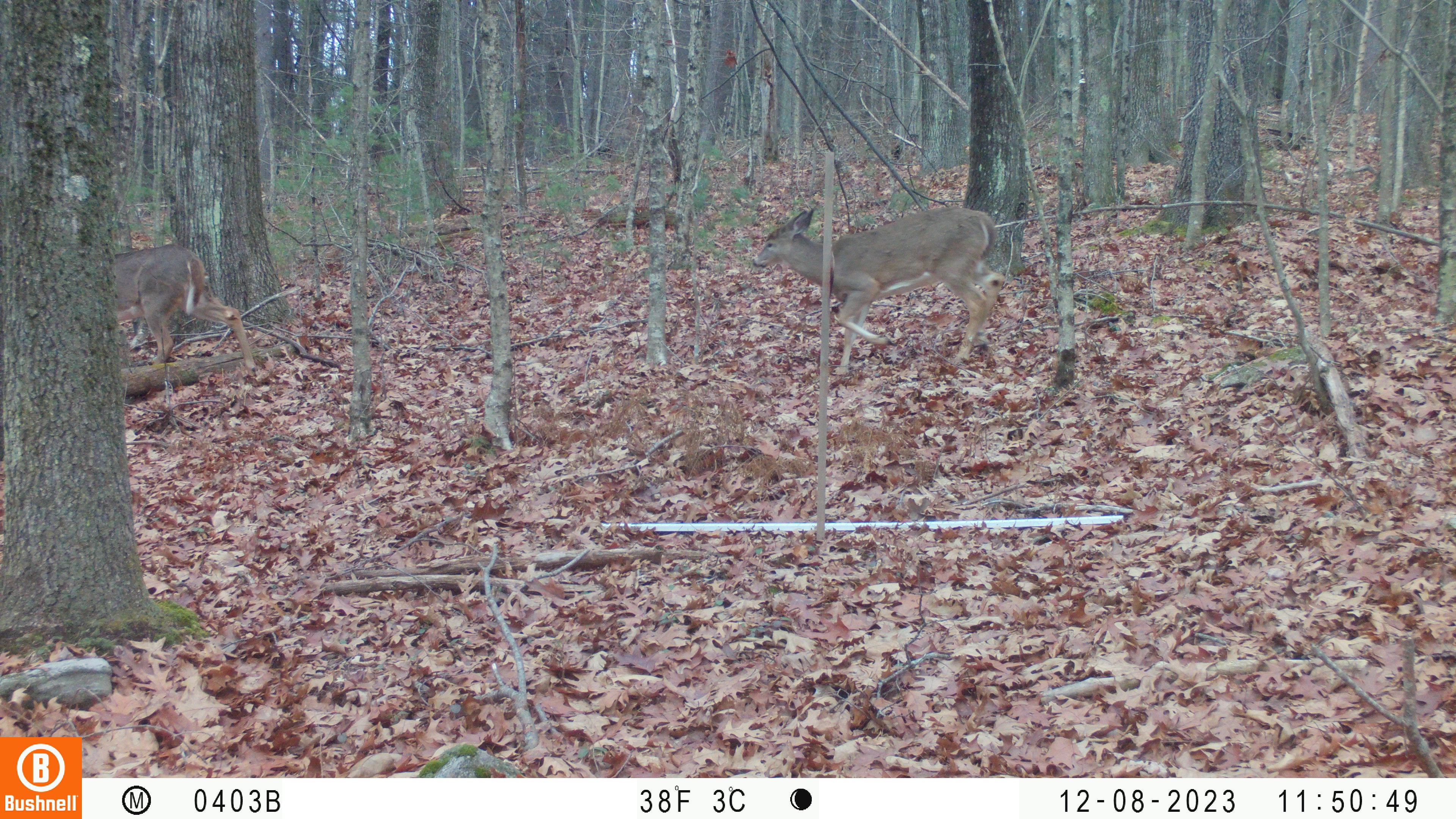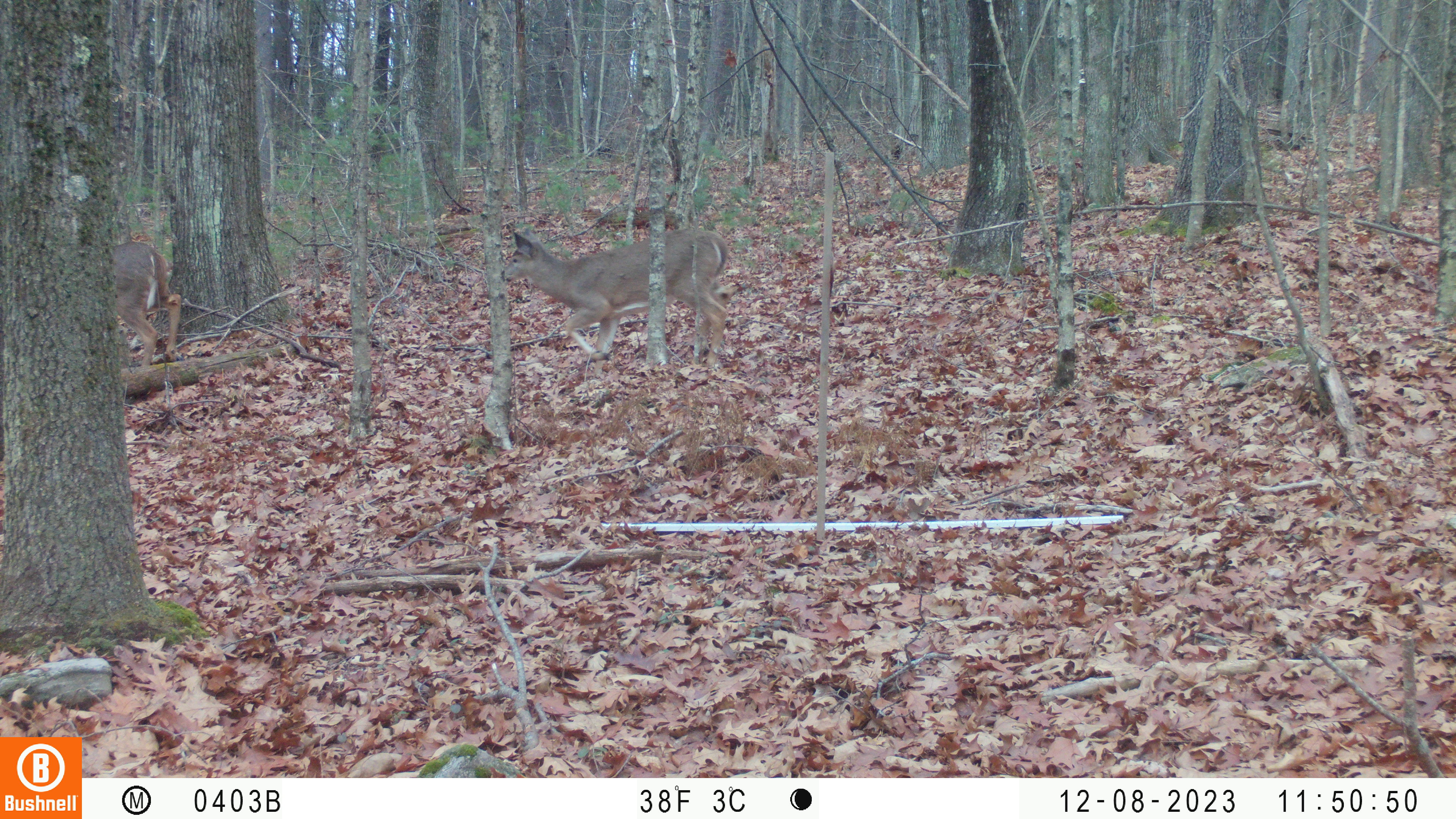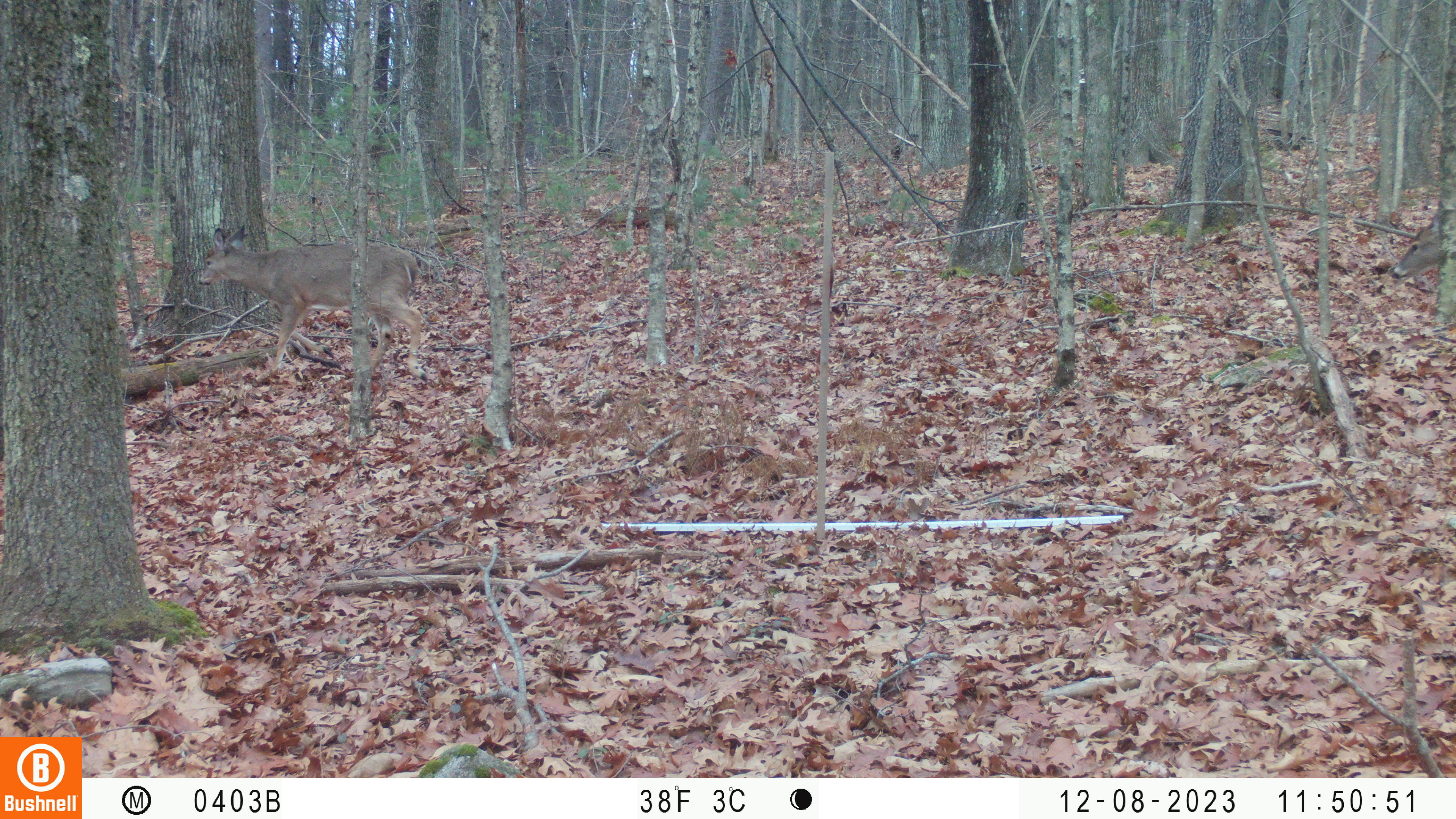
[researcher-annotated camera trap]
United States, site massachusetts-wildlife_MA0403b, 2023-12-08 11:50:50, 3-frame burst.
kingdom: Animalia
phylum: Chordata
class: Mammalia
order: Artiodactyla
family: Cervidae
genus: Odocoileus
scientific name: Odocoileus virginianus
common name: white-tailed deer